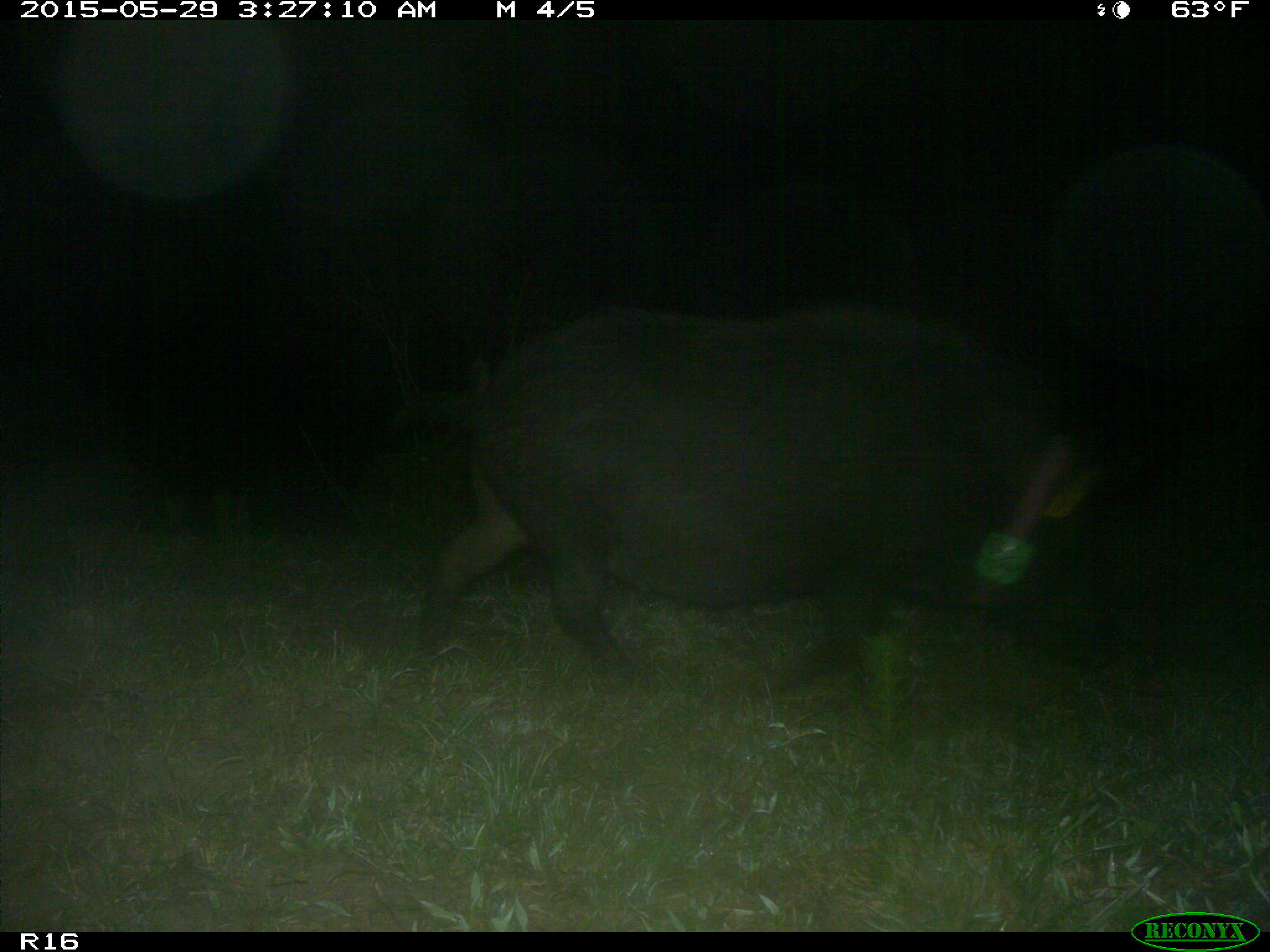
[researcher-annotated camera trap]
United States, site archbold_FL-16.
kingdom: Animalia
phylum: Chordata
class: Mammalia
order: Artiodactyla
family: Suidae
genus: Sus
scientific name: Sus scrofa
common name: wild boar